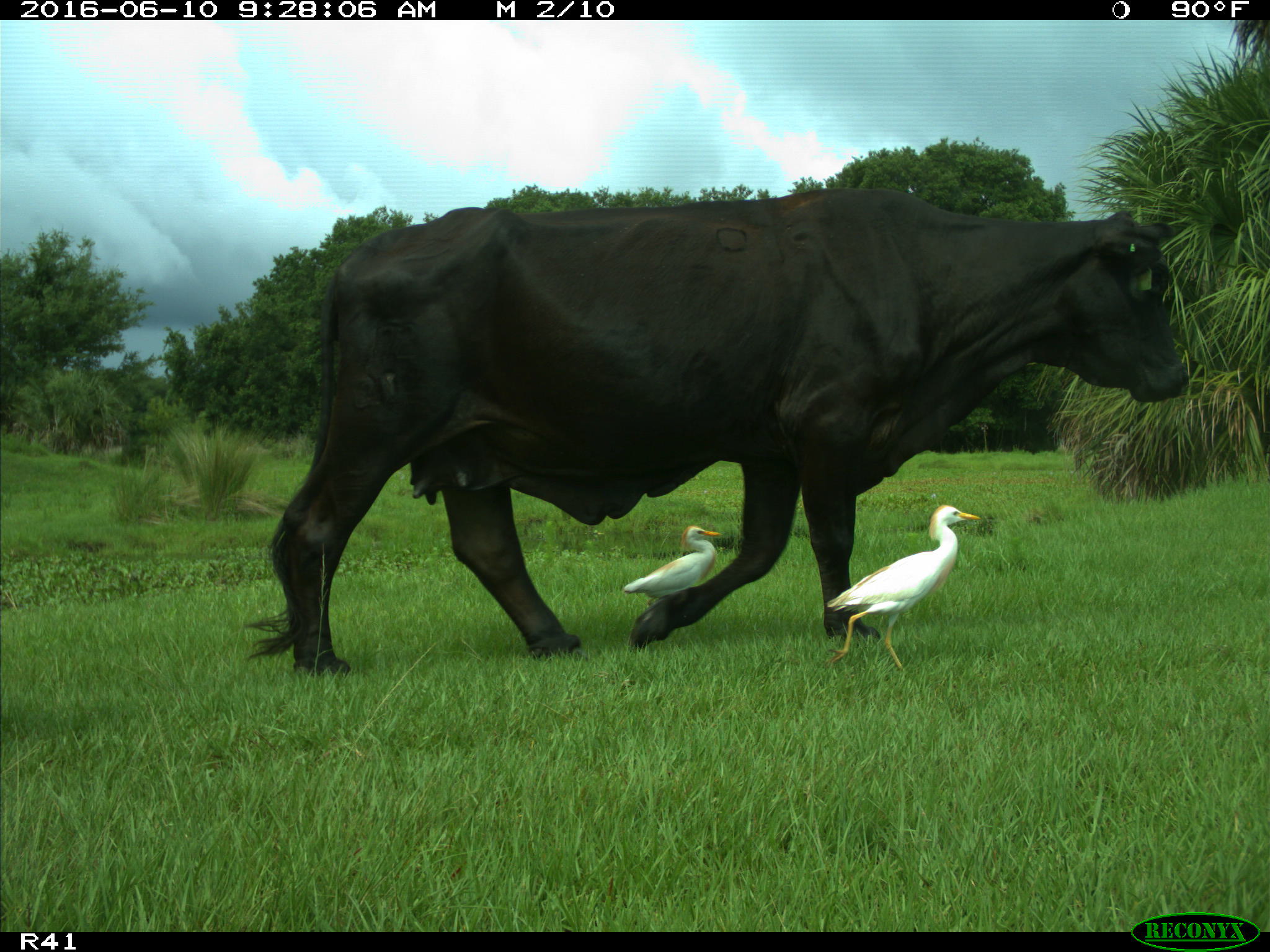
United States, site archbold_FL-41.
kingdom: Animalia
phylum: Chordata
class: Mammalia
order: Artiodactyla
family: Bovidae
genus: Bos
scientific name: Bos taurus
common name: domestic cow